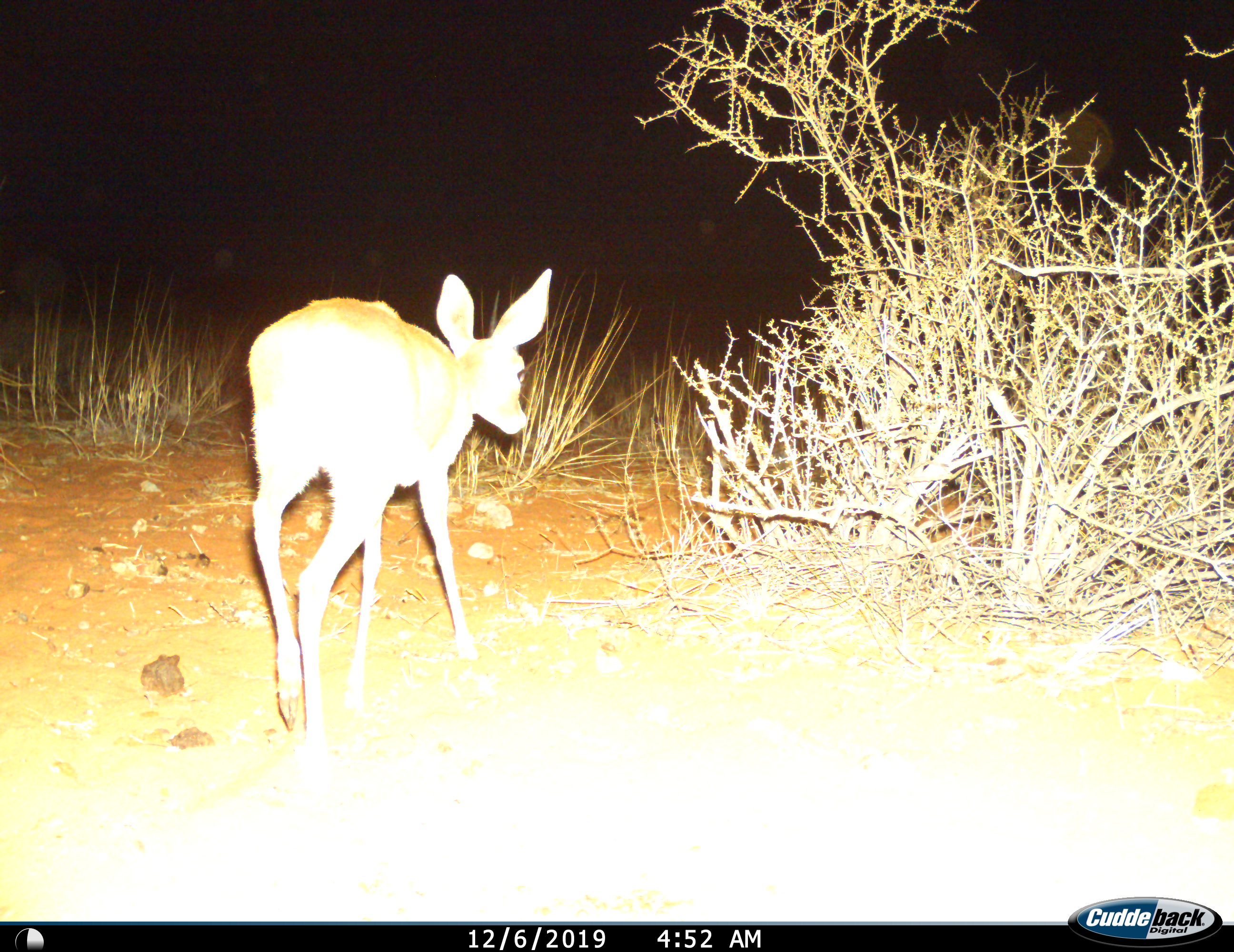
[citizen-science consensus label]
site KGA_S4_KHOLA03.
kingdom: Animalia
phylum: Chordata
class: Mammalia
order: Artiodactyla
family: Bovidae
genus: Raphicerus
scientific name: Raphicerus campestris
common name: steenbok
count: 1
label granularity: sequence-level